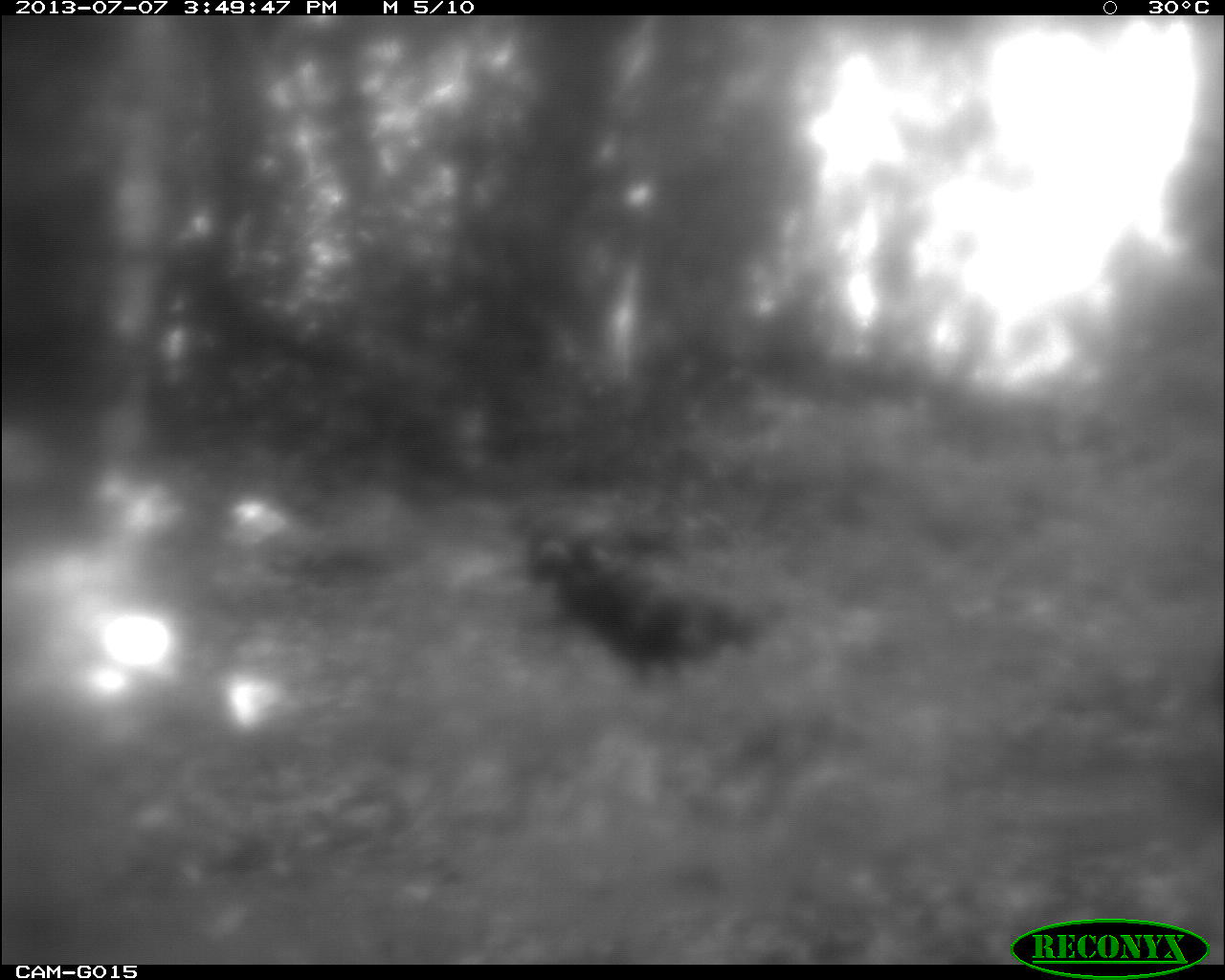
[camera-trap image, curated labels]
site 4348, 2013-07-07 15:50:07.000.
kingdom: Animalia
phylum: Chordata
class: Aves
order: Galliformes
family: Phasianidae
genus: Meleagris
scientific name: Meleagris ocellata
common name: ocellated turkey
Meleagris ocellata (ocellated turkey), count 6.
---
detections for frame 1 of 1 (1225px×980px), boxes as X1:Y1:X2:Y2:
meleagris ocellata: 507:490:753:691